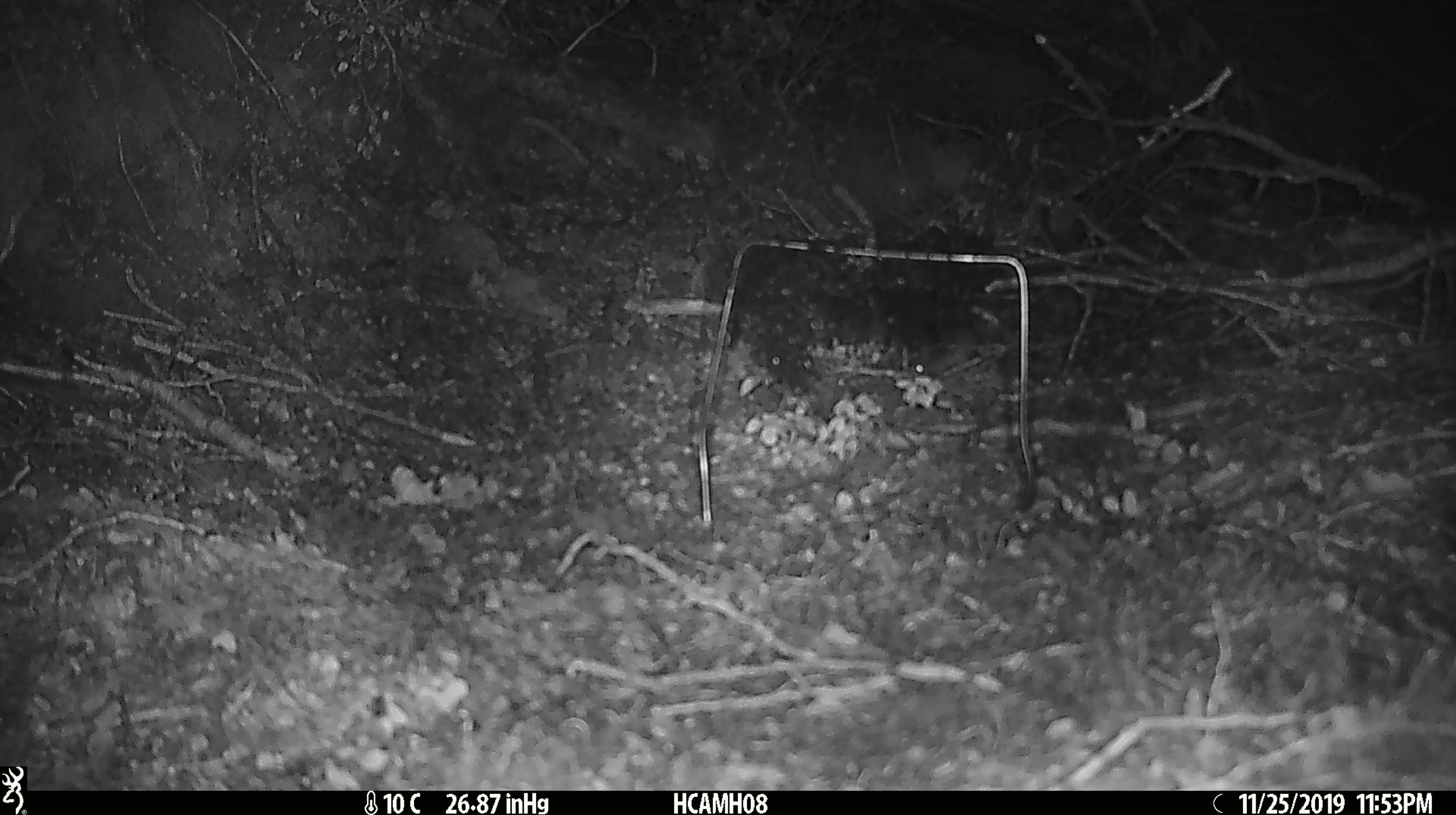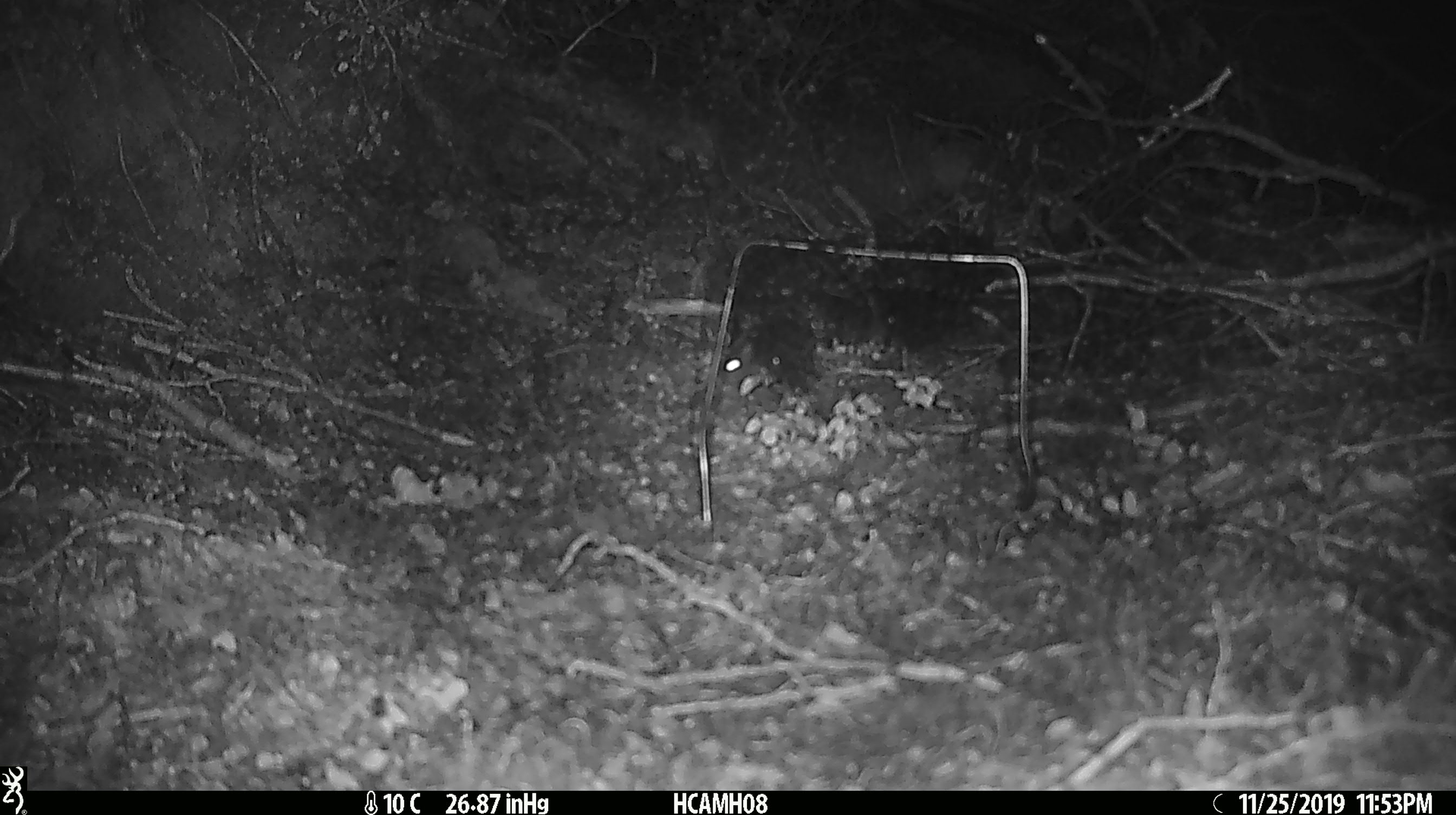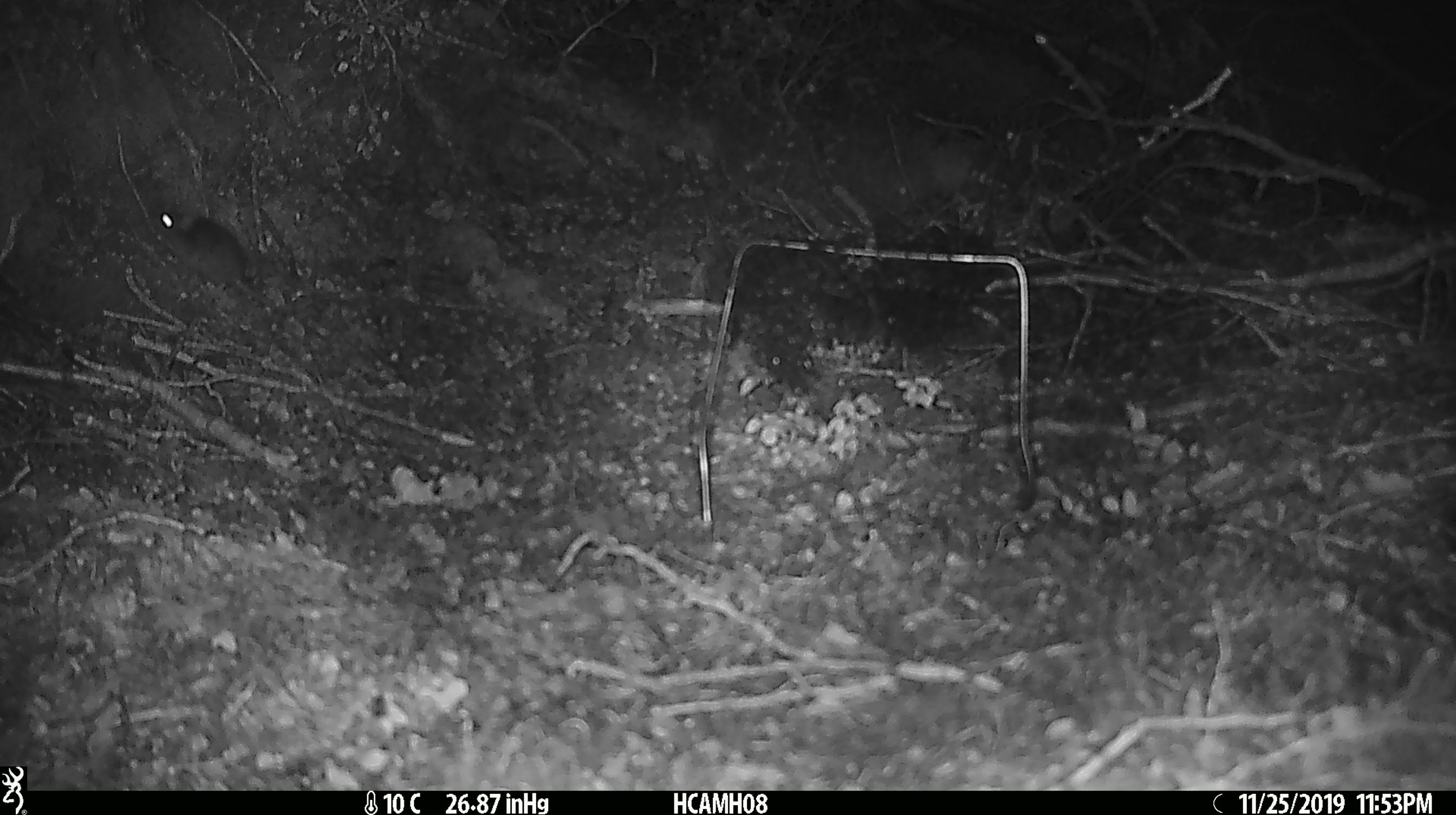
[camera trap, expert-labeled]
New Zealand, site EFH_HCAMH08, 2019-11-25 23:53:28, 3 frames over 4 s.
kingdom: Animalia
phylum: Chordata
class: Mammalia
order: Rodentia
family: Muridae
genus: Mus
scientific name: Mus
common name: mouse